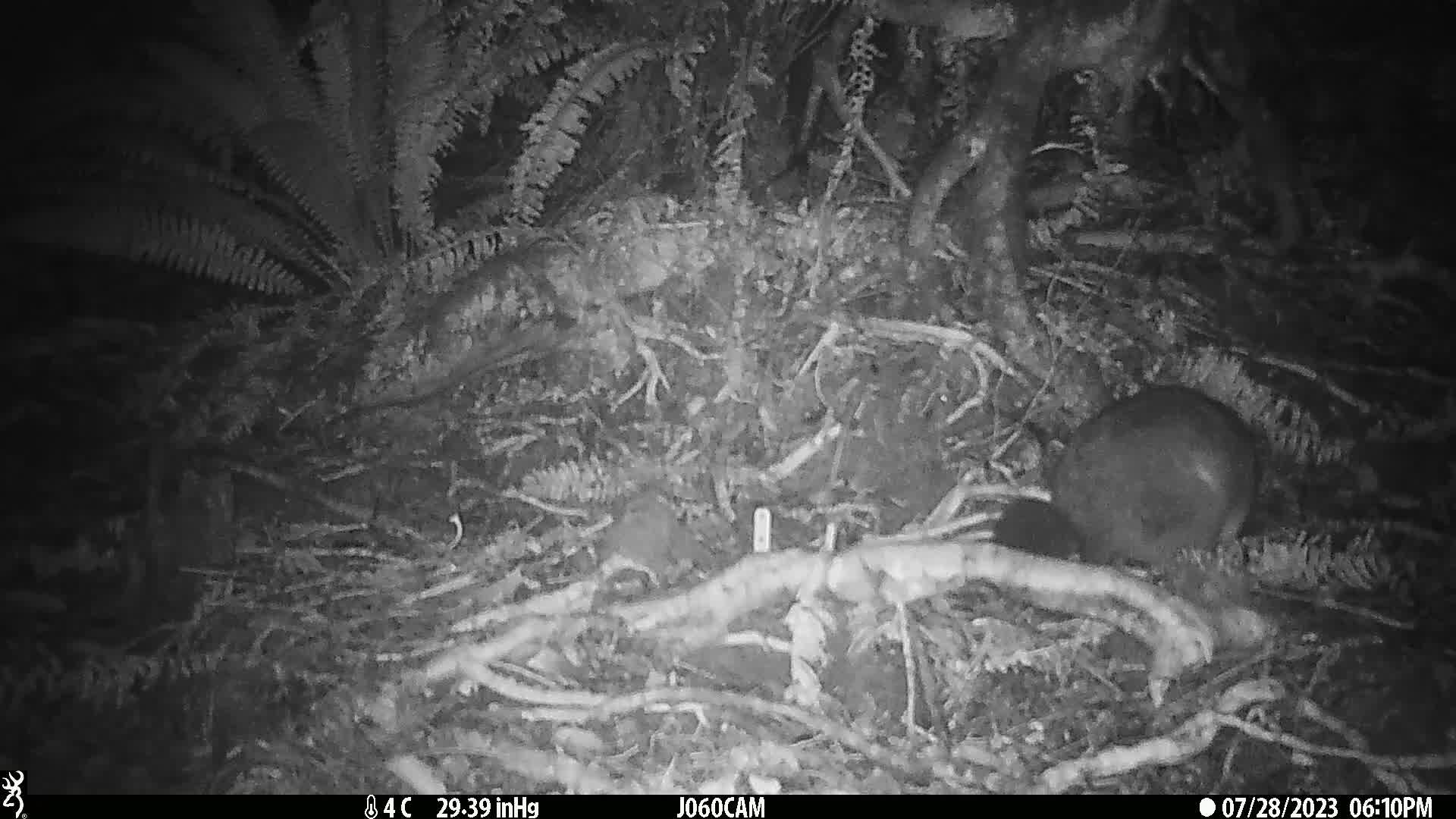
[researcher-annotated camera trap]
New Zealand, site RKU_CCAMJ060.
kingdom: Animalia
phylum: Chordata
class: Mammalia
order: Diprotodontia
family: Phalangeridae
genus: Trichosurus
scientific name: Trichosurus vulpecula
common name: common brushtail possum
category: possum